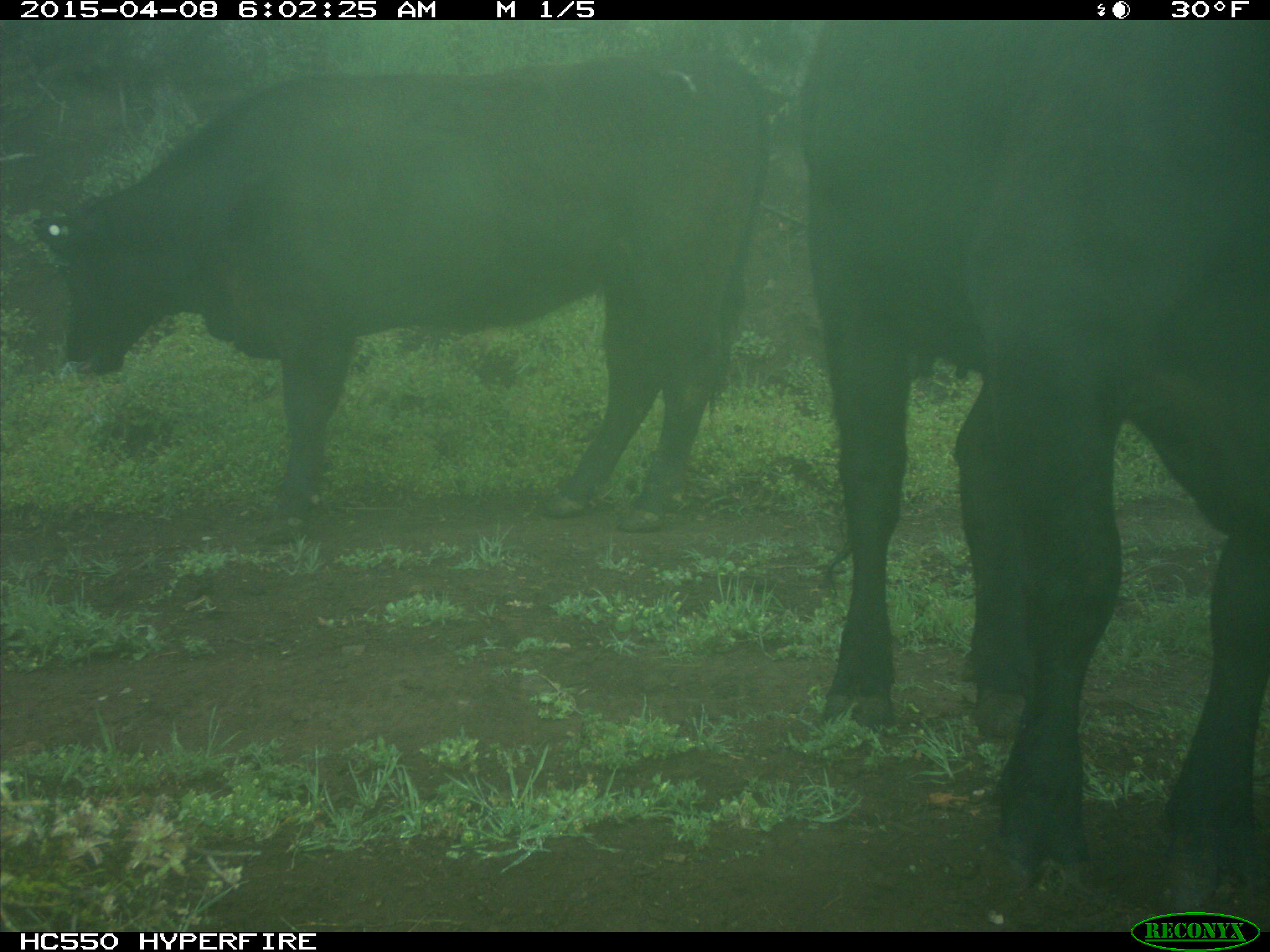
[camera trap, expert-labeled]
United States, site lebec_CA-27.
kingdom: Animalia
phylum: Chordata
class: Mammalia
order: Artiodactyla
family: Bovidae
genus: Bos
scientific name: Bos taurus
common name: domestic cow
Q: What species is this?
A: Bos taurus (domestic cow).